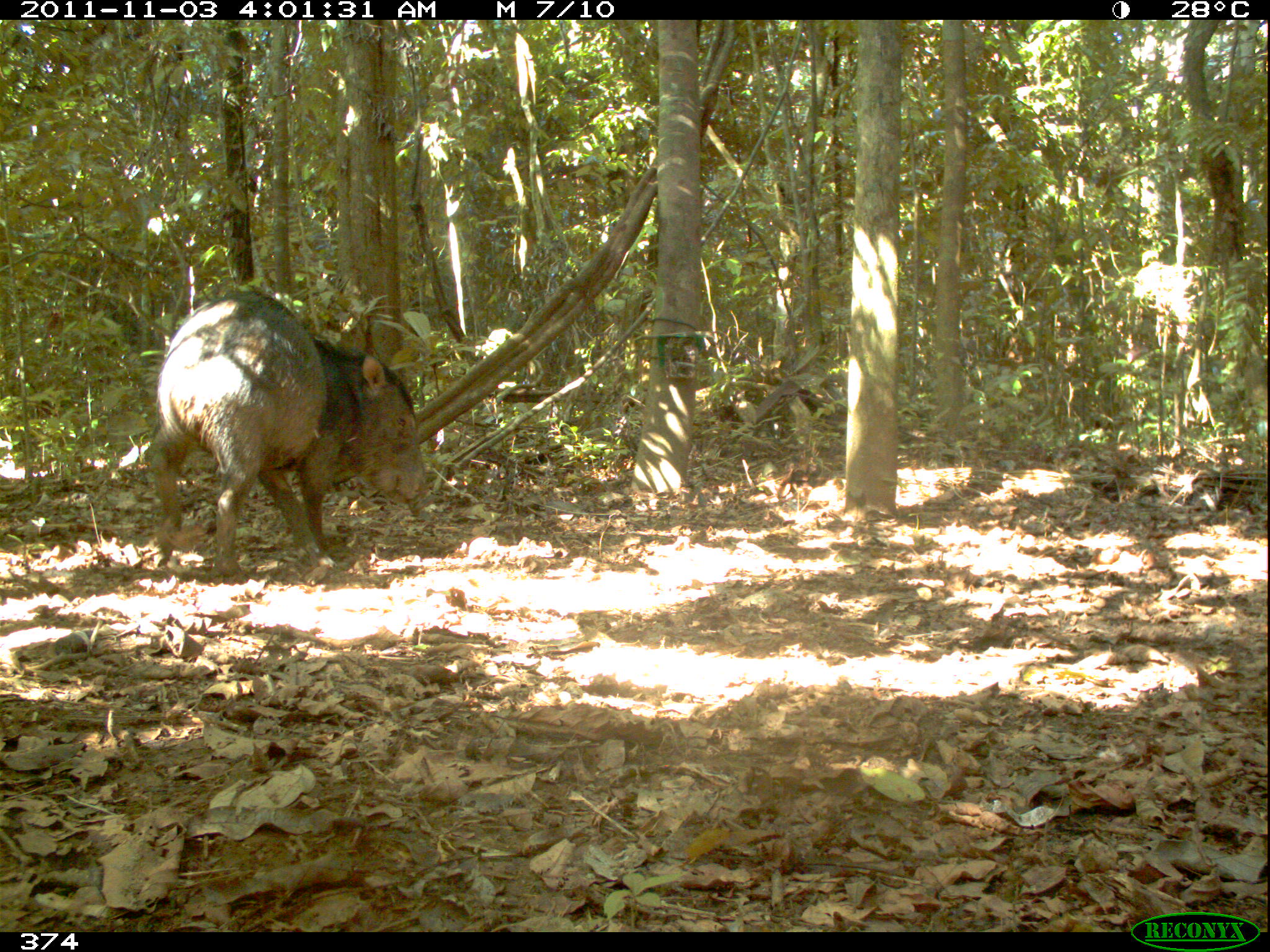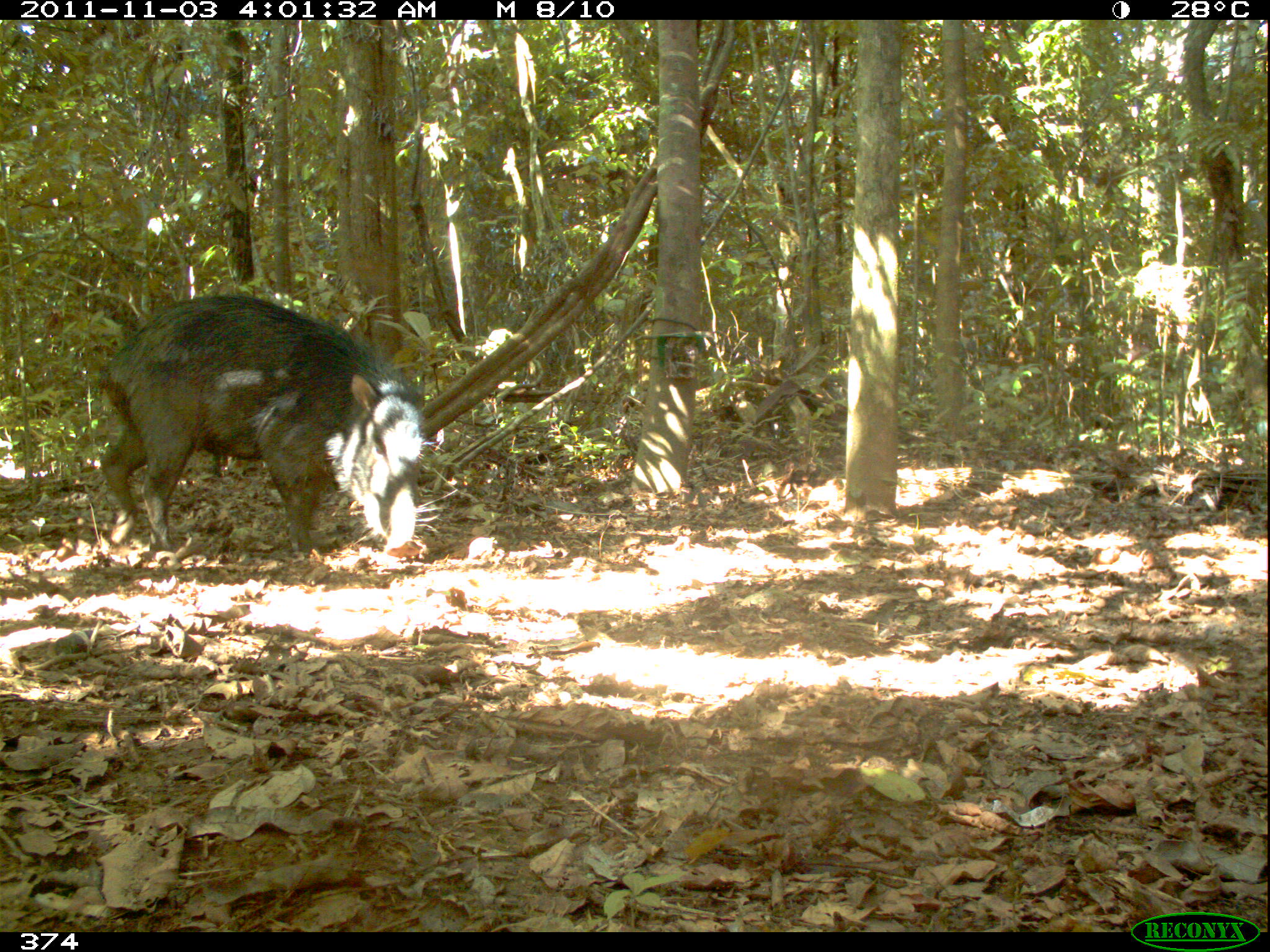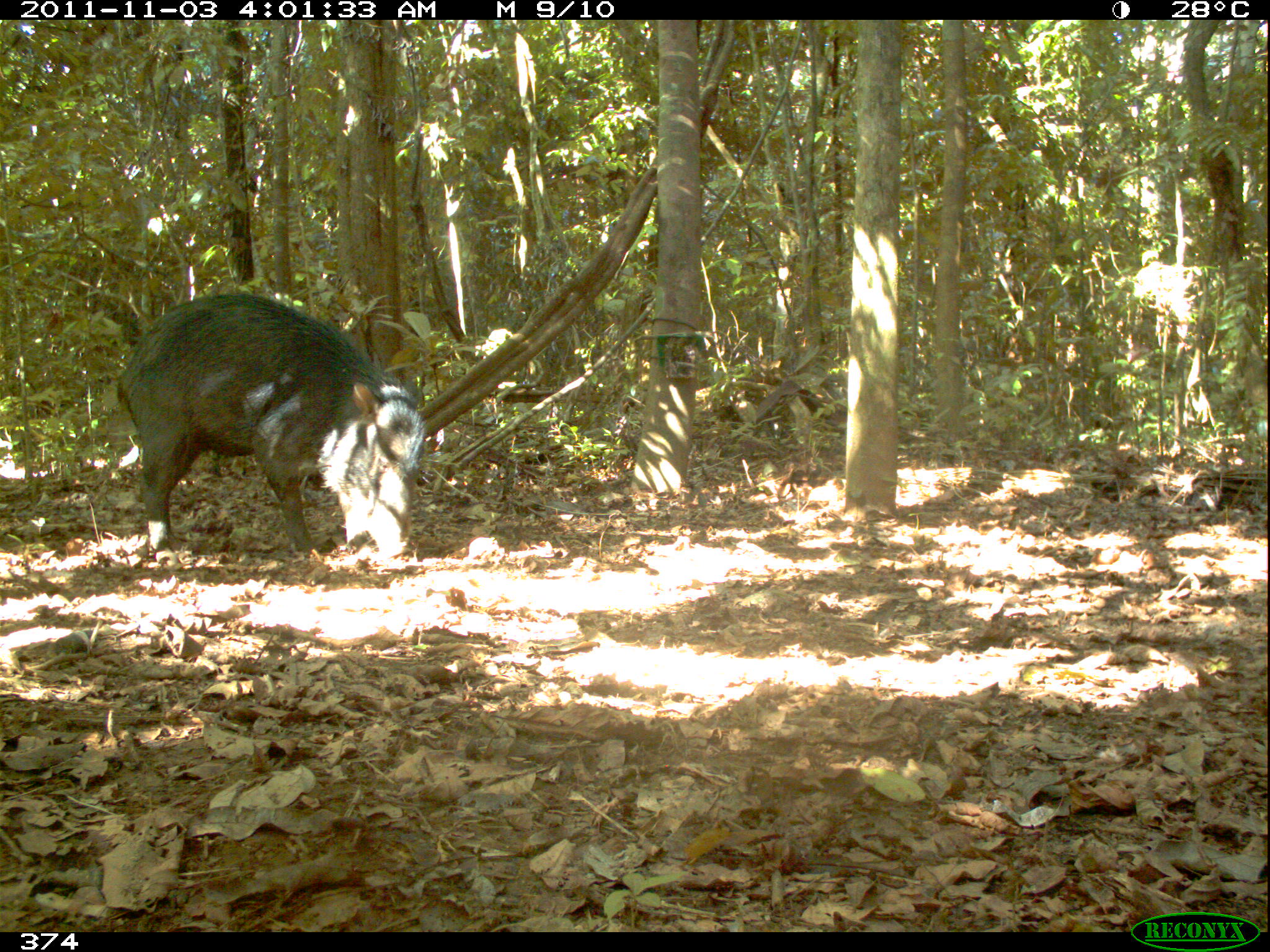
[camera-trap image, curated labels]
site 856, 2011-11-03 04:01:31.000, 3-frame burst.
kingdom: Animalia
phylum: Chordata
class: Mammalia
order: Artiodactyla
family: Tayassuidae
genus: Tayassu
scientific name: Tayassu pecari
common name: white-lipped peccary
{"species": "Tayassu pecari (white-lipped peccary)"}